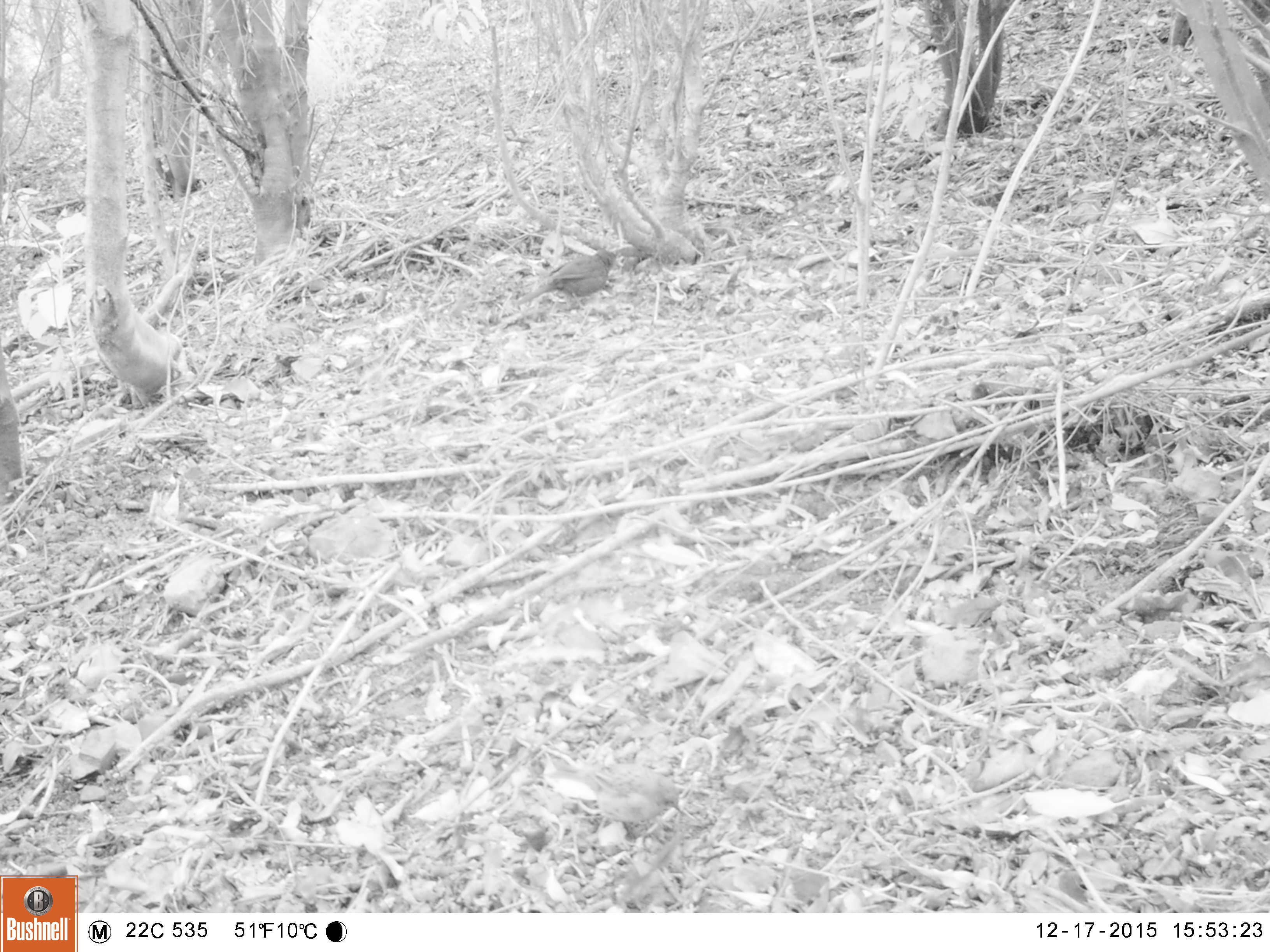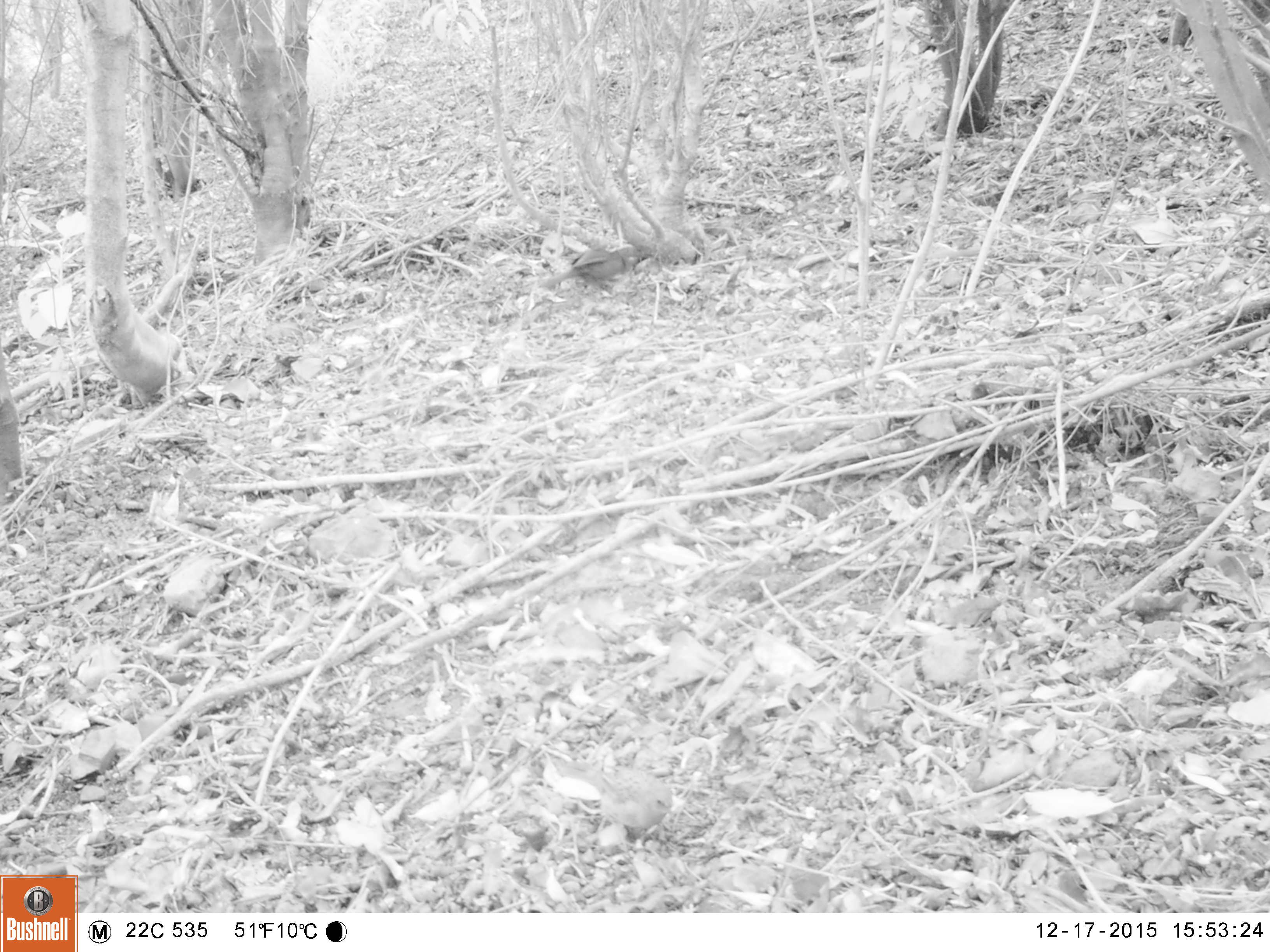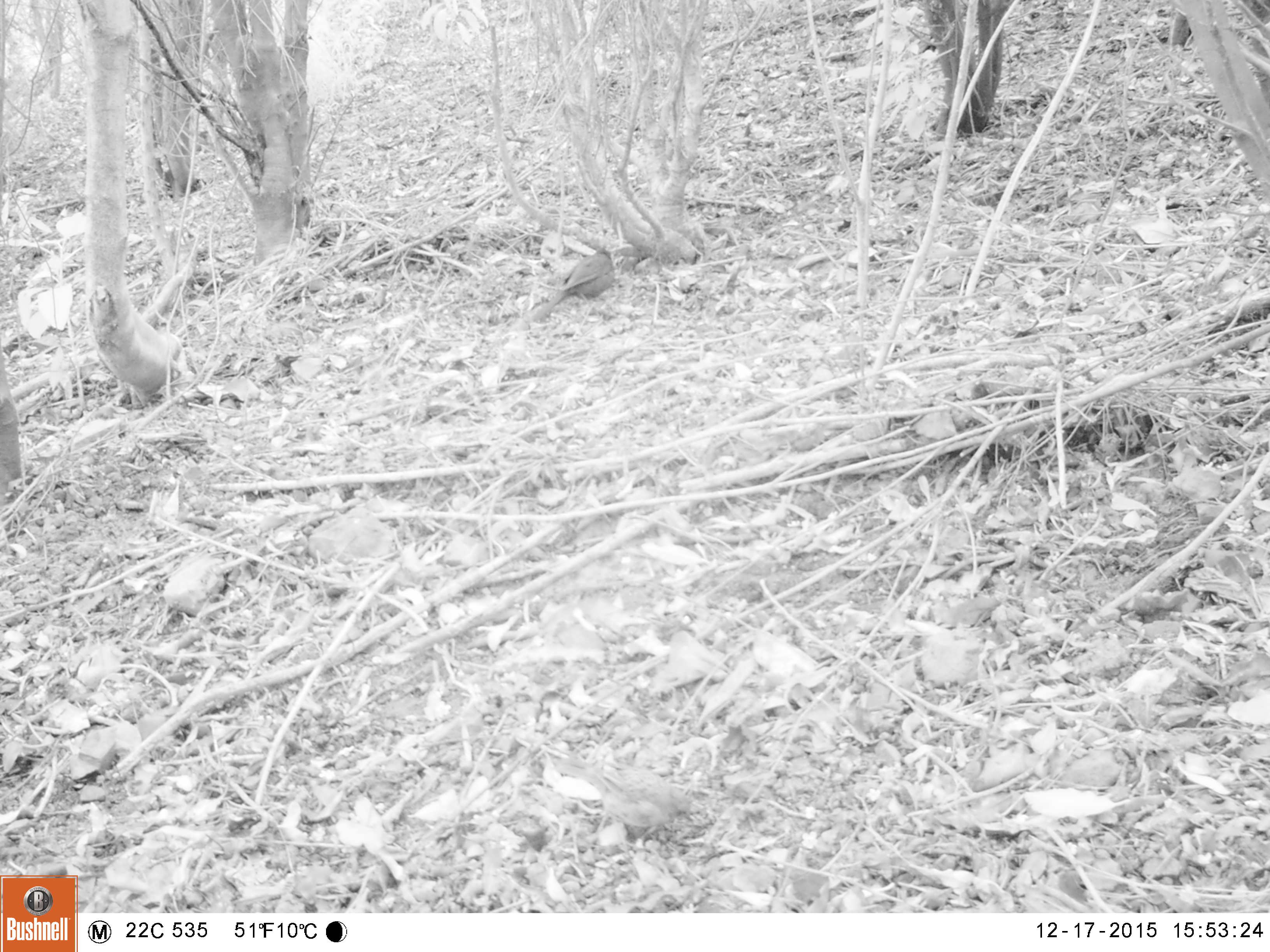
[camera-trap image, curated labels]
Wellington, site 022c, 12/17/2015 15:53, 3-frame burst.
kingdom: Animalia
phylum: Chordata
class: Aves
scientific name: Aves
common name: bird